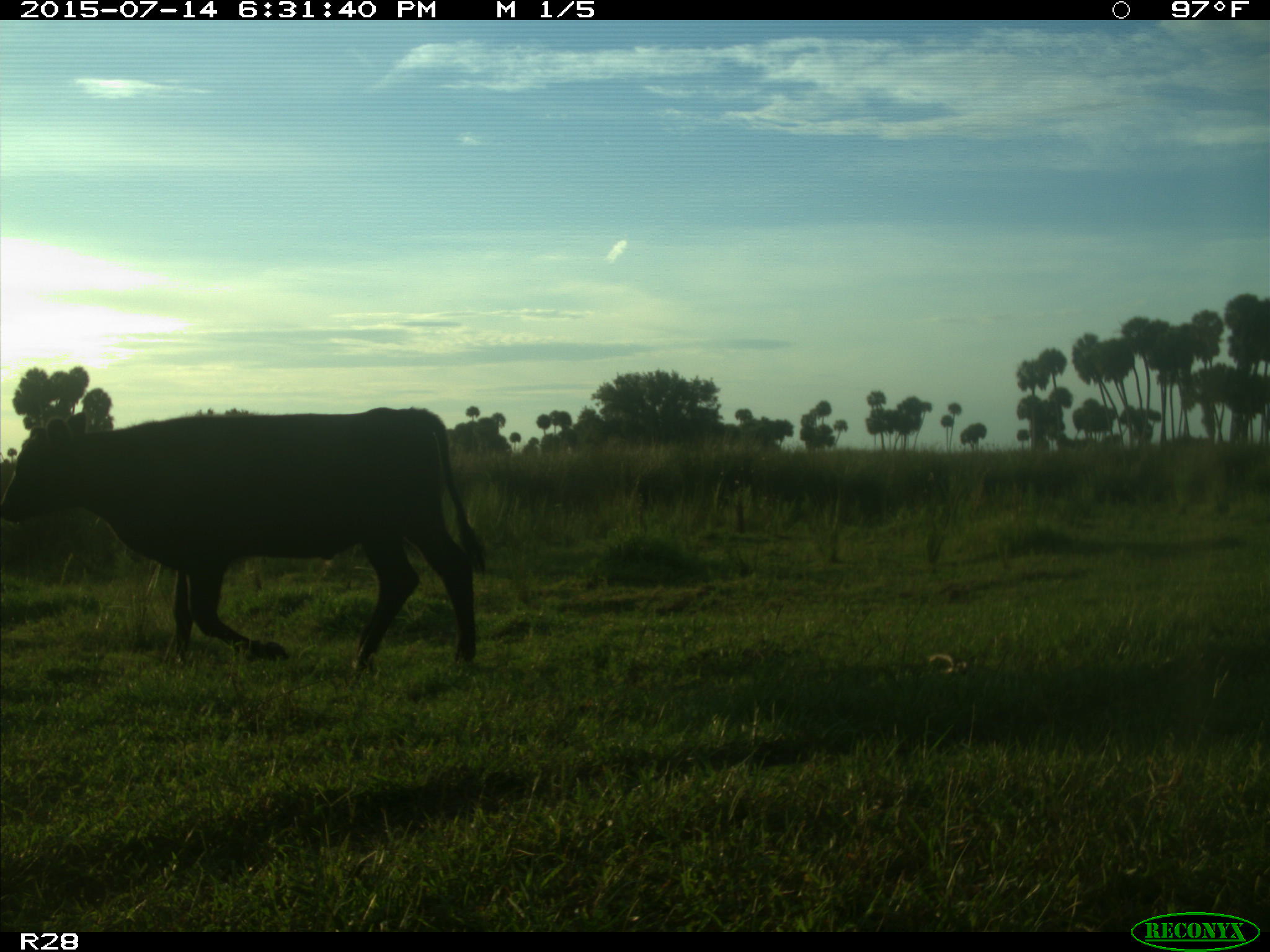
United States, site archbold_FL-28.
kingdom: Animalia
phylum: Chordata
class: Mammalia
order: Artiodactyla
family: Bovidae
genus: Bos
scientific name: Bos taurus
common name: domestic cow